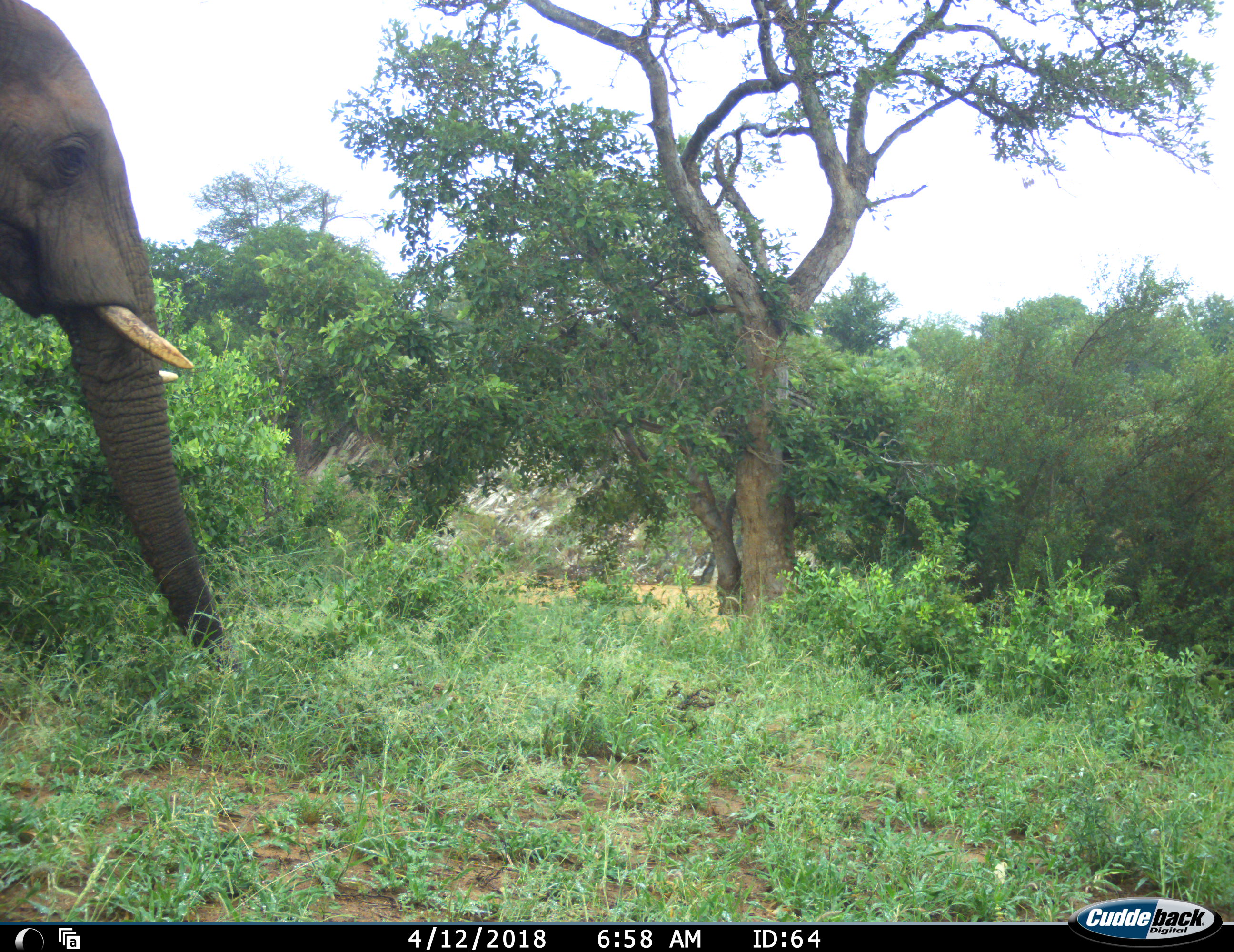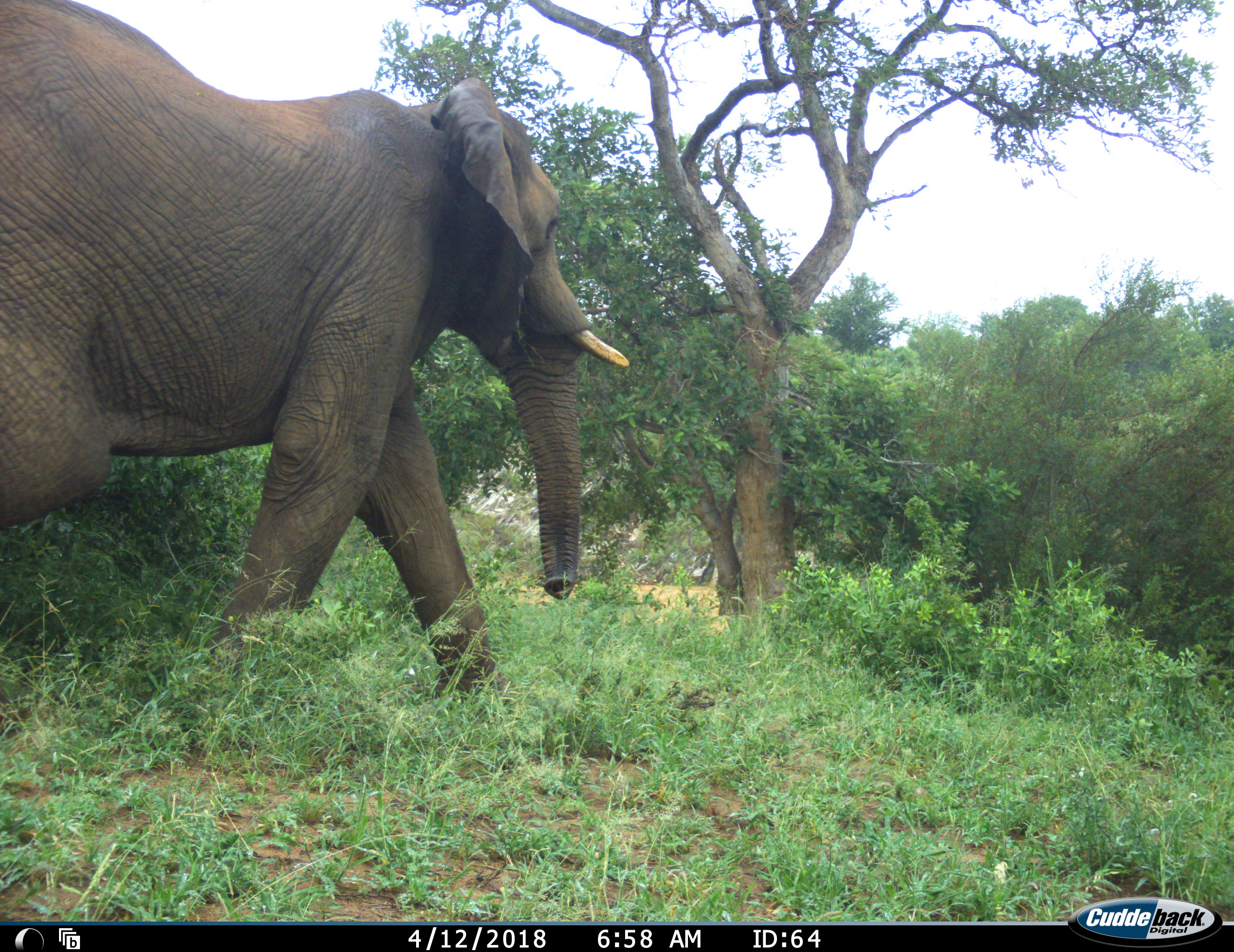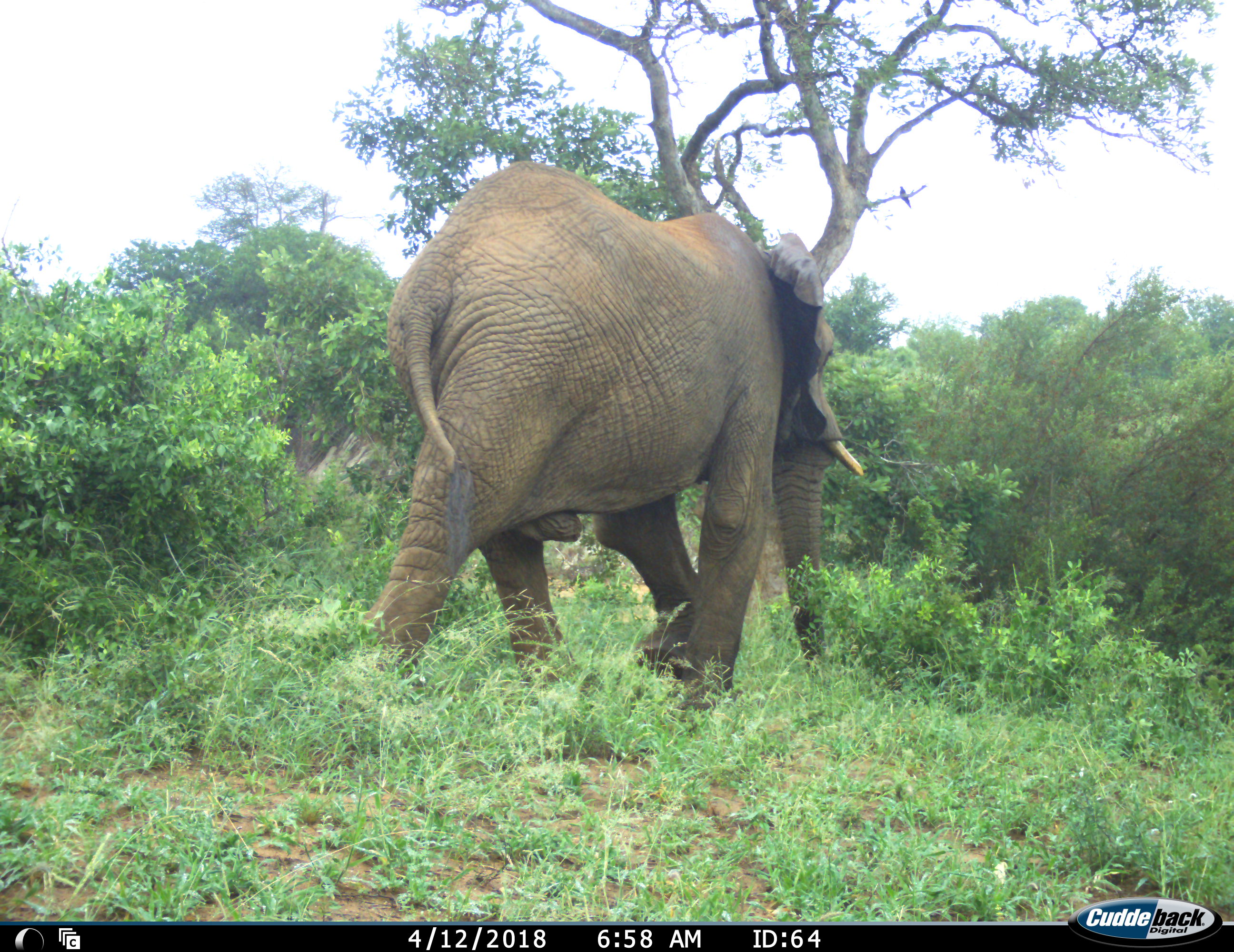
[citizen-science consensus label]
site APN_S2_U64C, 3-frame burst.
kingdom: Animalia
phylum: Chordata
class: Mammalia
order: Proboscidea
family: Elephantidae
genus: Loxodonta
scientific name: Loxodonta africana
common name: african bush elephant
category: elephant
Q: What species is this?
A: Elephant (african bush elephant) (Loxodonta africana).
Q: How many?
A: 1.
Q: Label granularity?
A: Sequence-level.